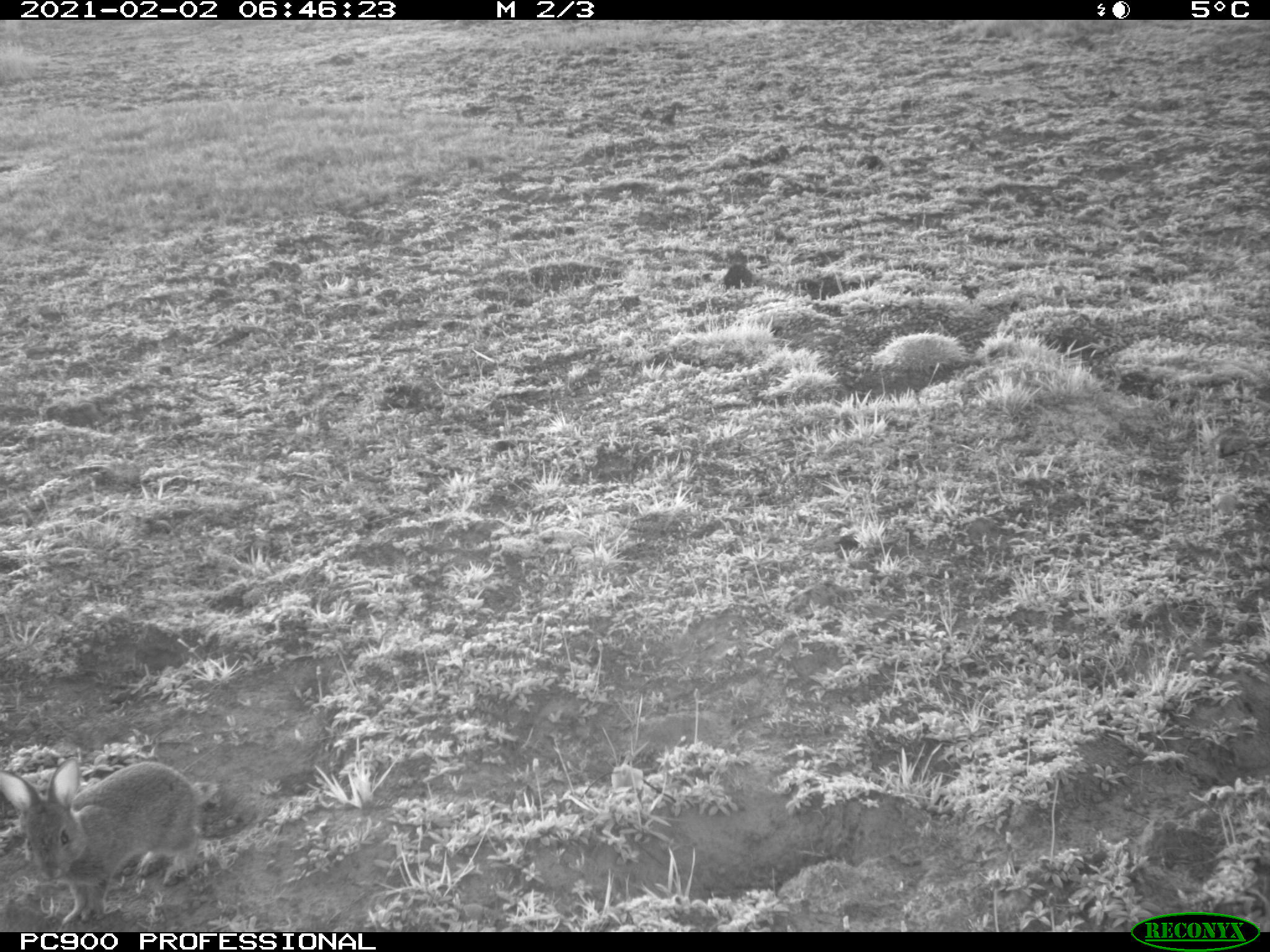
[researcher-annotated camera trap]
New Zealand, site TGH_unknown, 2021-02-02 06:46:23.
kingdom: Animalia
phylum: Chordata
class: Mammalia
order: Lagomorpha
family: Leporidae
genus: Oryctolagus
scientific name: Oryctolagus cuniculus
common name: european rabbit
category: rabbit